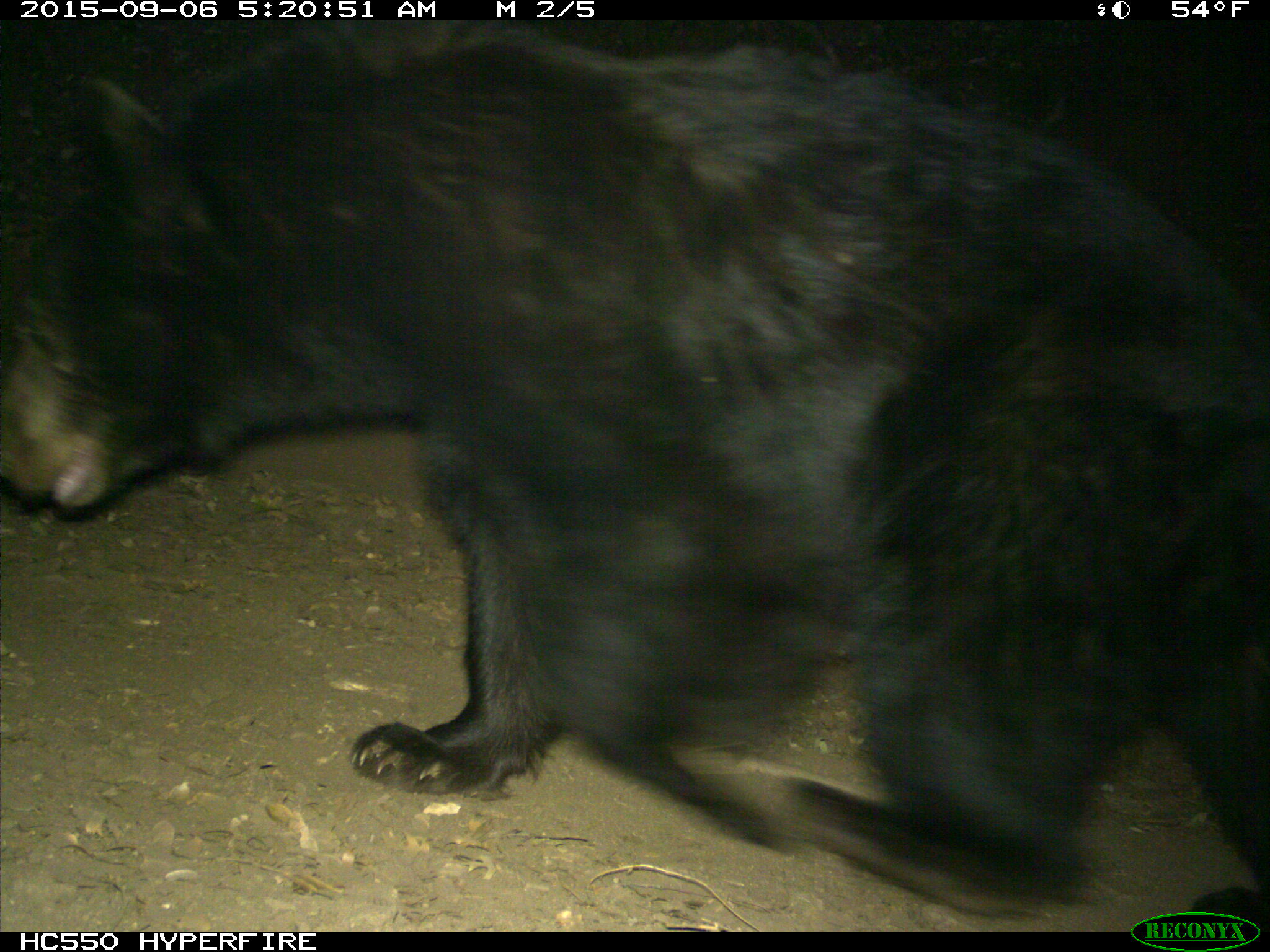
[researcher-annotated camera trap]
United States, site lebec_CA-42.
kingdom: Animalia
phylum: Chordata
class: Mammalia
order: Carnivora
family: Ursidae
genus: Ursus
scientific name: Ursus americanus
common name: american black bear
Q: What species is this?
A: Ursus americanus (american black bear).